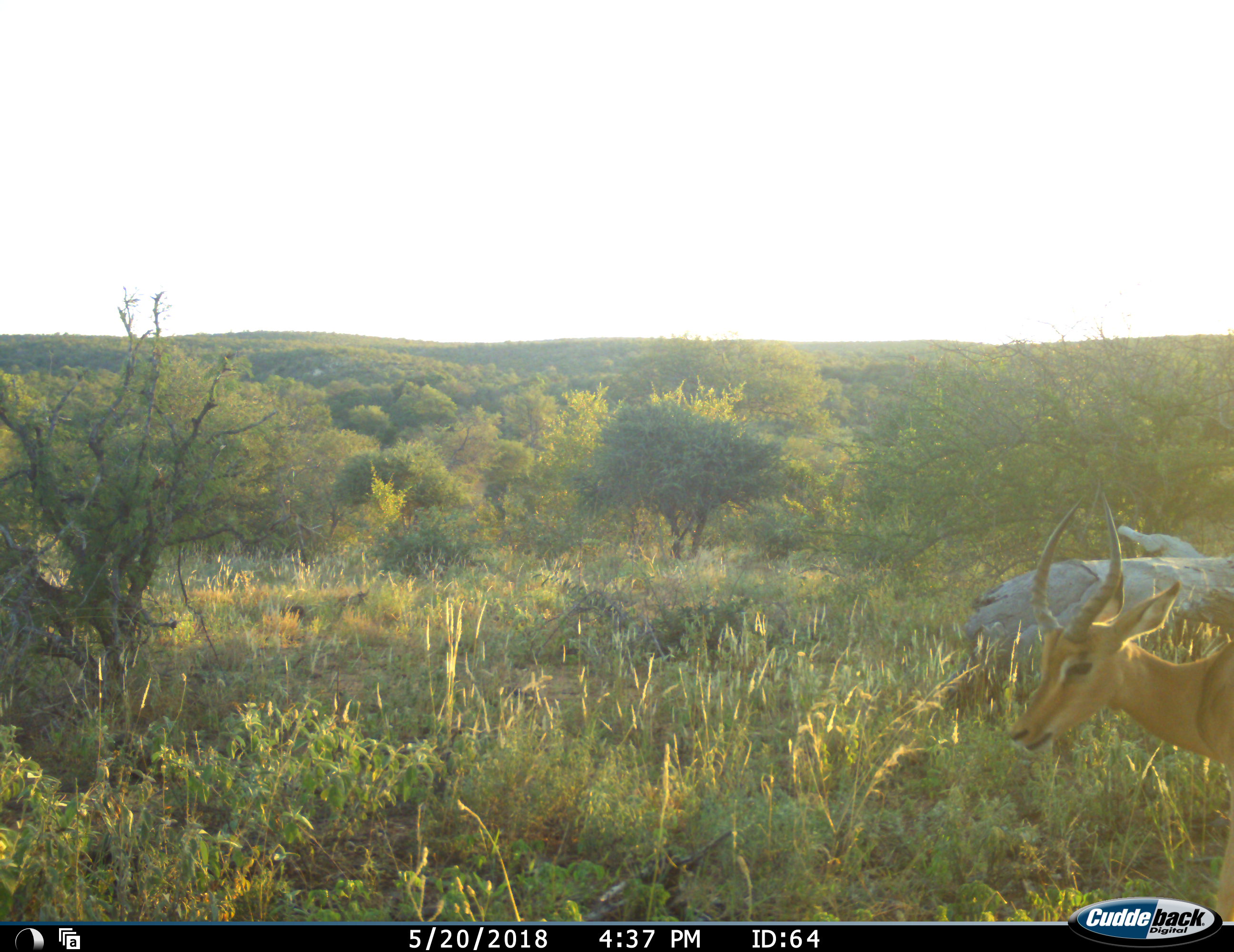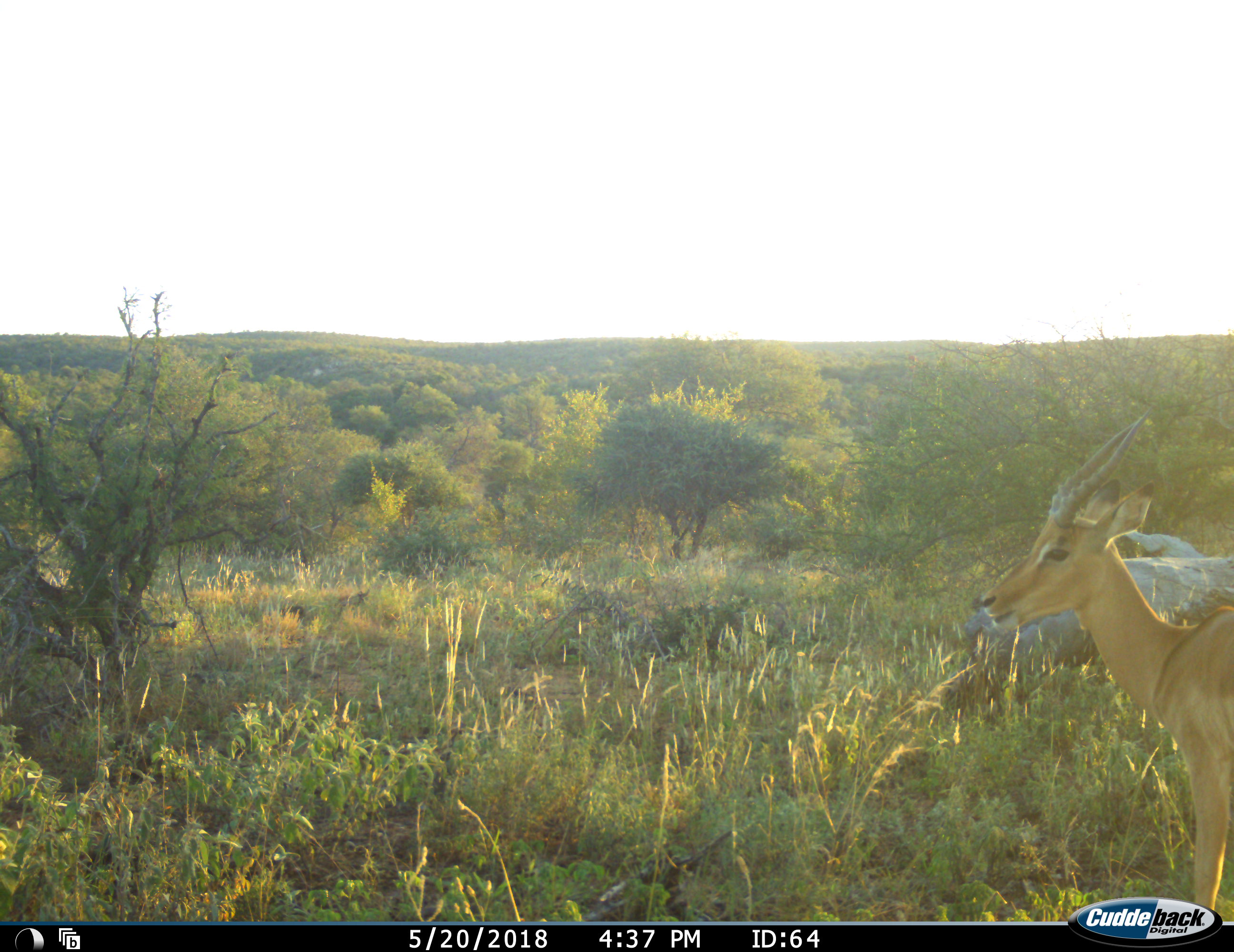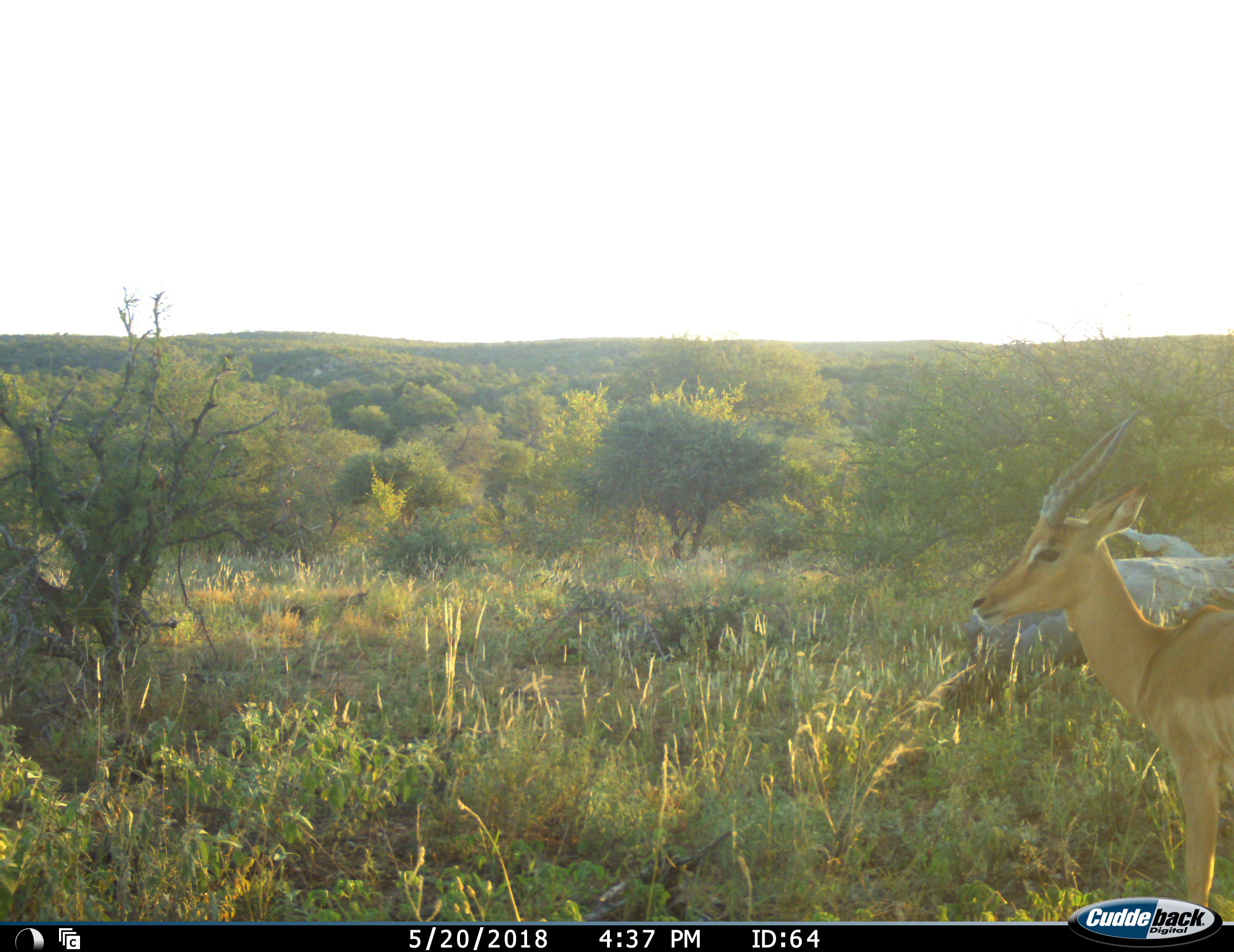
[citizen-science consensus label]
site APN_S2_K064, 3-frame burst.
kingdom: Animalia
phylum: Chordata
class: Mammalia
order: Artiodactyla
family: Bovidae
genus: Aepyceros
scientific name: Aepyceros melampus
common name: impala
Impala (Aepyceros melampus), count 1. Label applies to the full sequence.